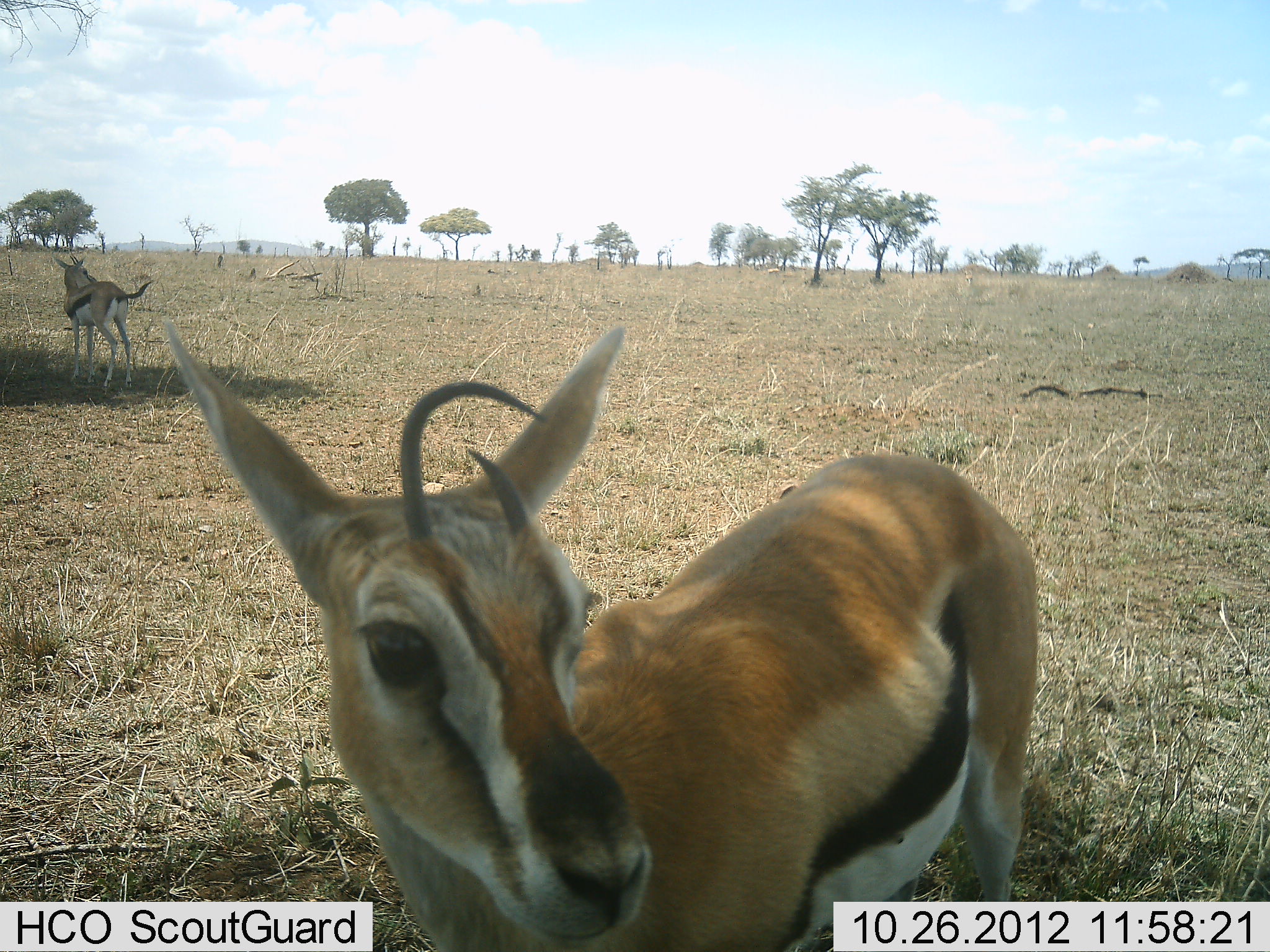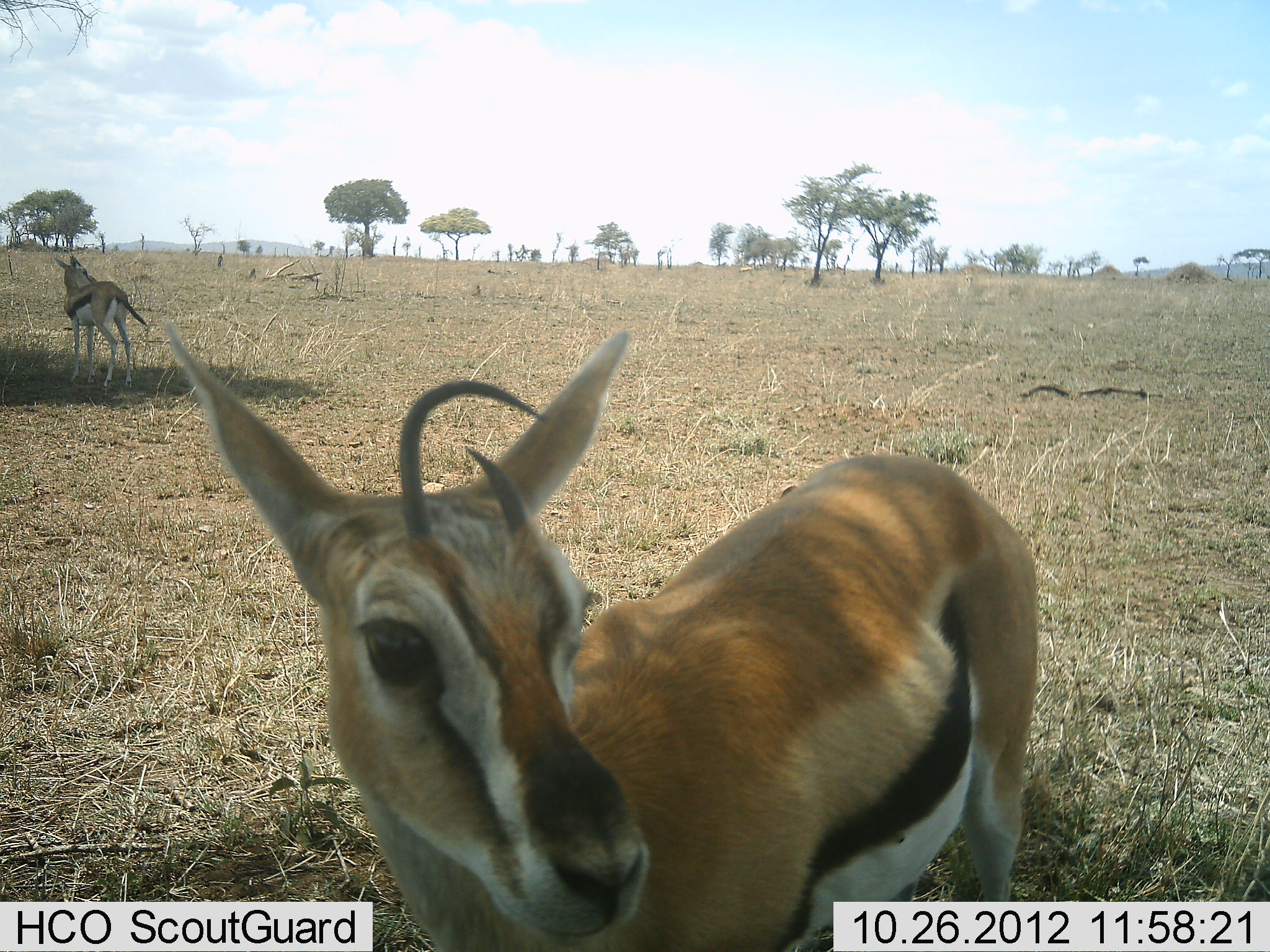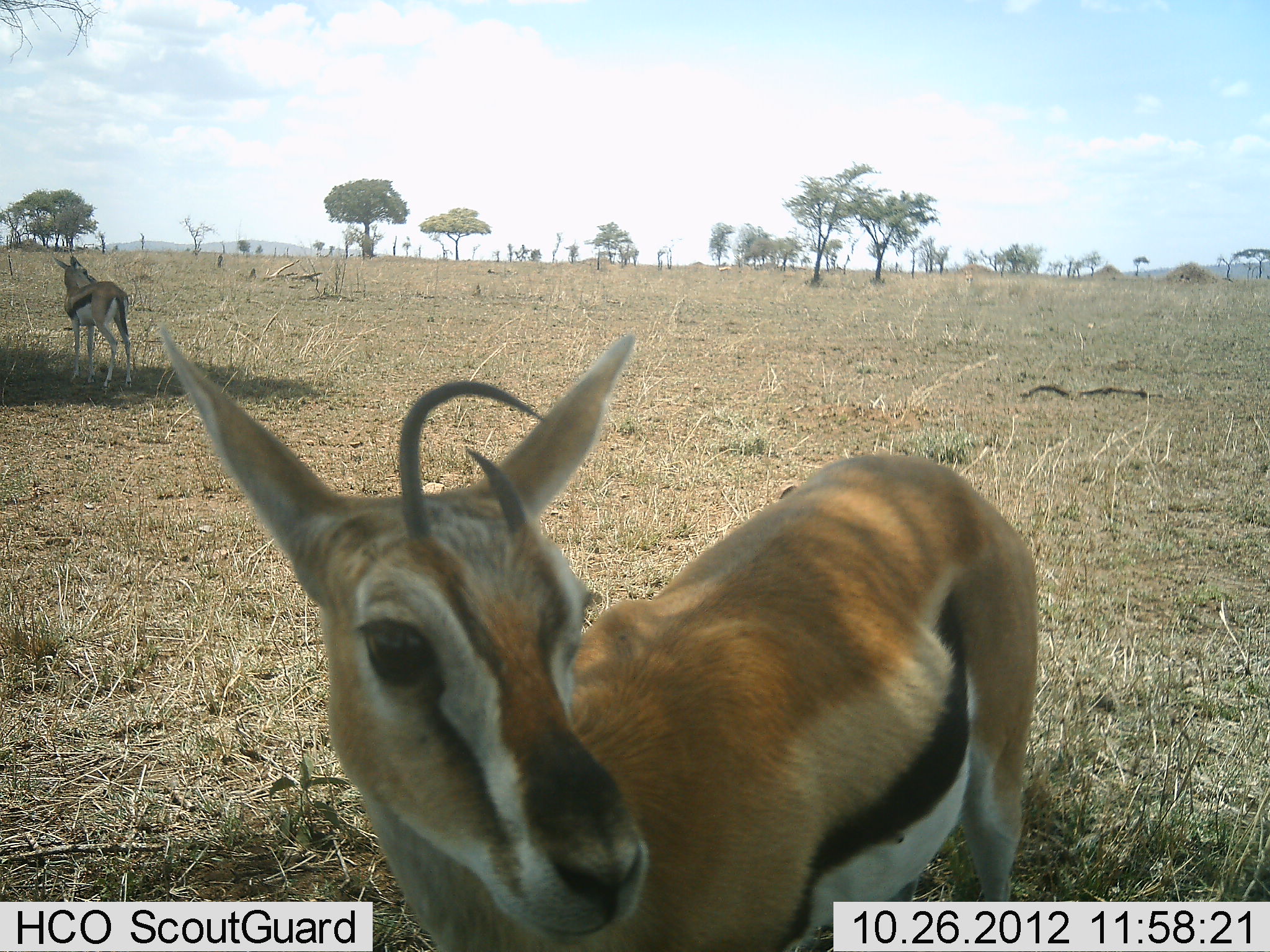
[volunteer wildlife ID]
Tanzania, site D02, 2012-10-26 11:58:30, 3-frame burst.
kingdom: Animalia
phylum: Chordata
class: Mammalia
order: Artiodactyla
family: Bovidae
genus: Eudorcas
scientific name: Eudorcas thomsonii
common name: thomson's gazelle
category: gazellethomsons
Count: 2.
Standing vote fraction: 100%.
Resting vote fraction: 0%.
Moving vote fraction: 0%.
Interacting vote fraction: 0%.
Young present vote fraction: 0%.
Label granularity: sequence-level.